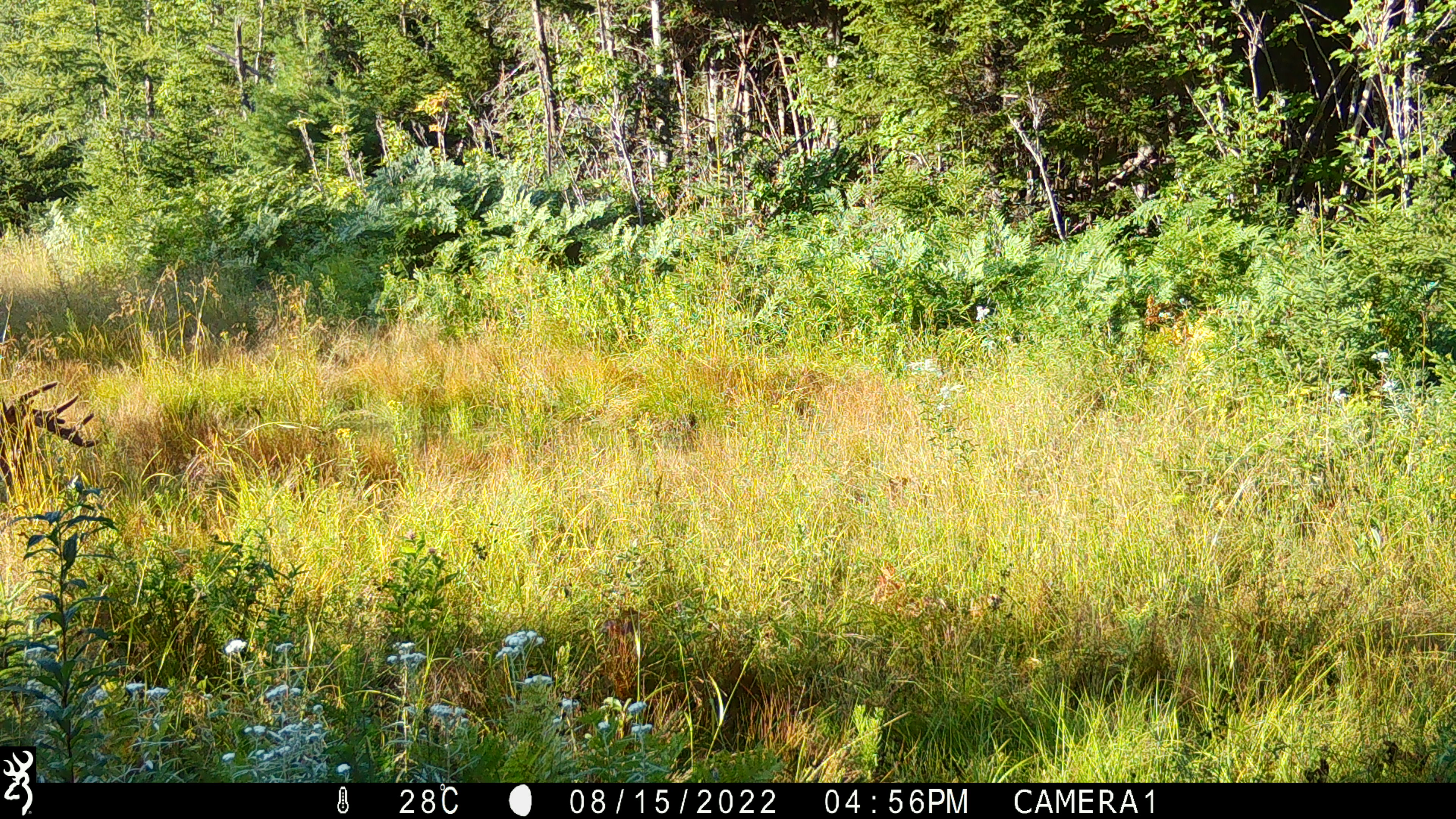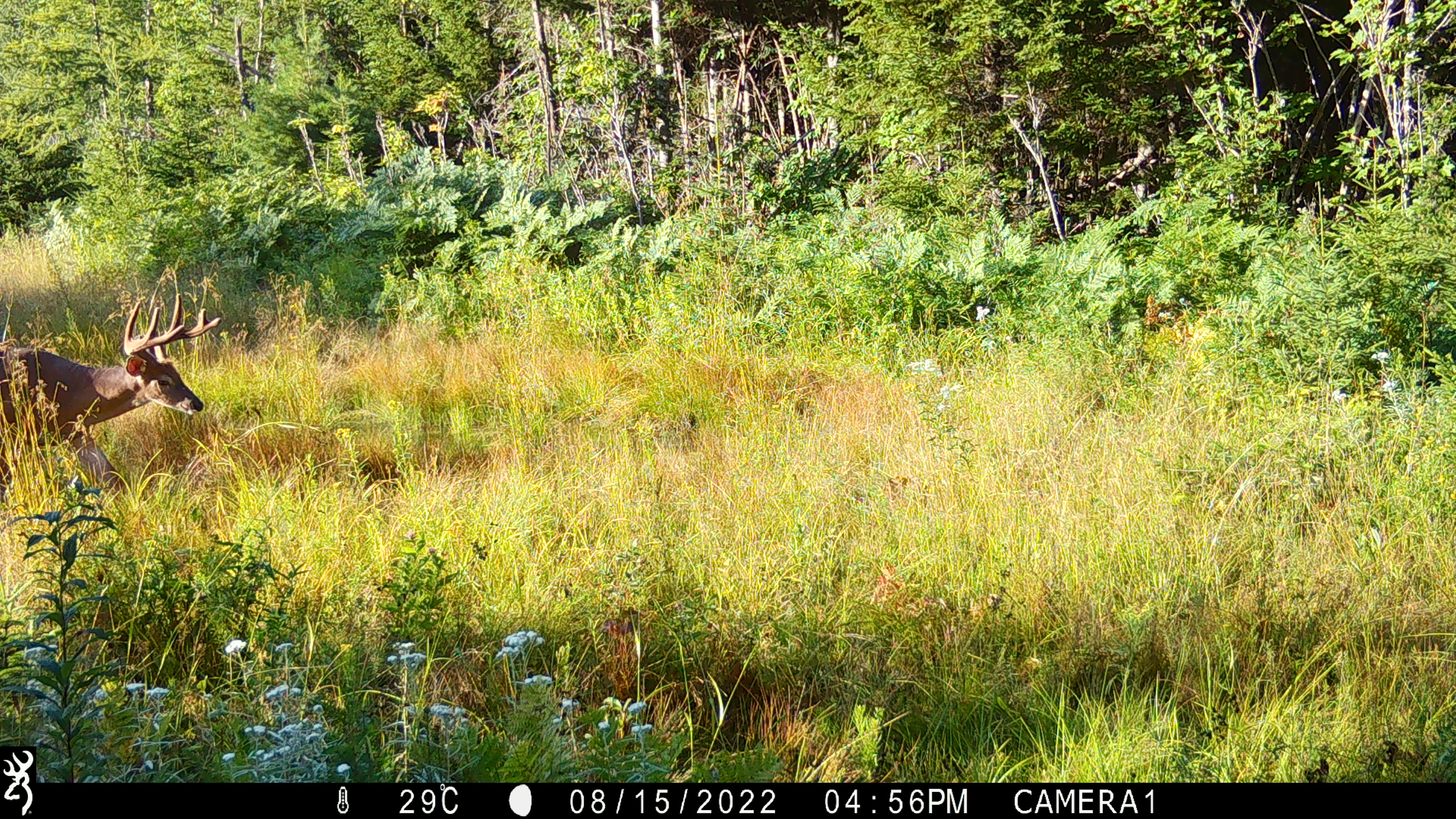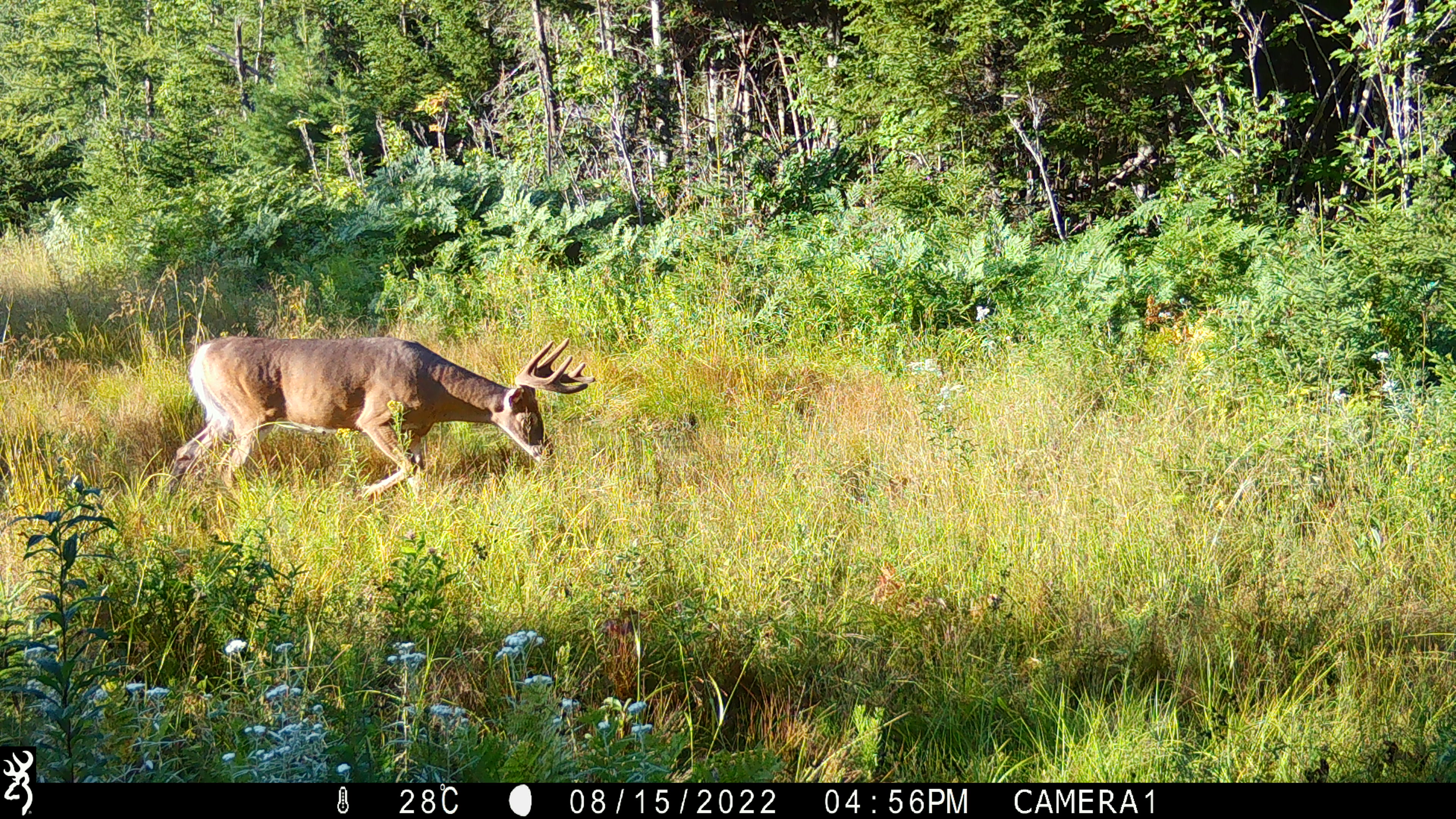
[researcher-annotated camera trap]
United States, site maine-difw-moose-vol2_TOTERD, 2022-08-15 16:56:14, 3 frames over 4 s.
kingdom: Animalia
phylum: Chordata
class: Mammalia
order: Artiodactyla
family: Cervidae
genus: Odocoileus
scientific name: Odocoileus virginianus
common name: white-tailed deer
White-tailed deer (Odocoileus virginianus).